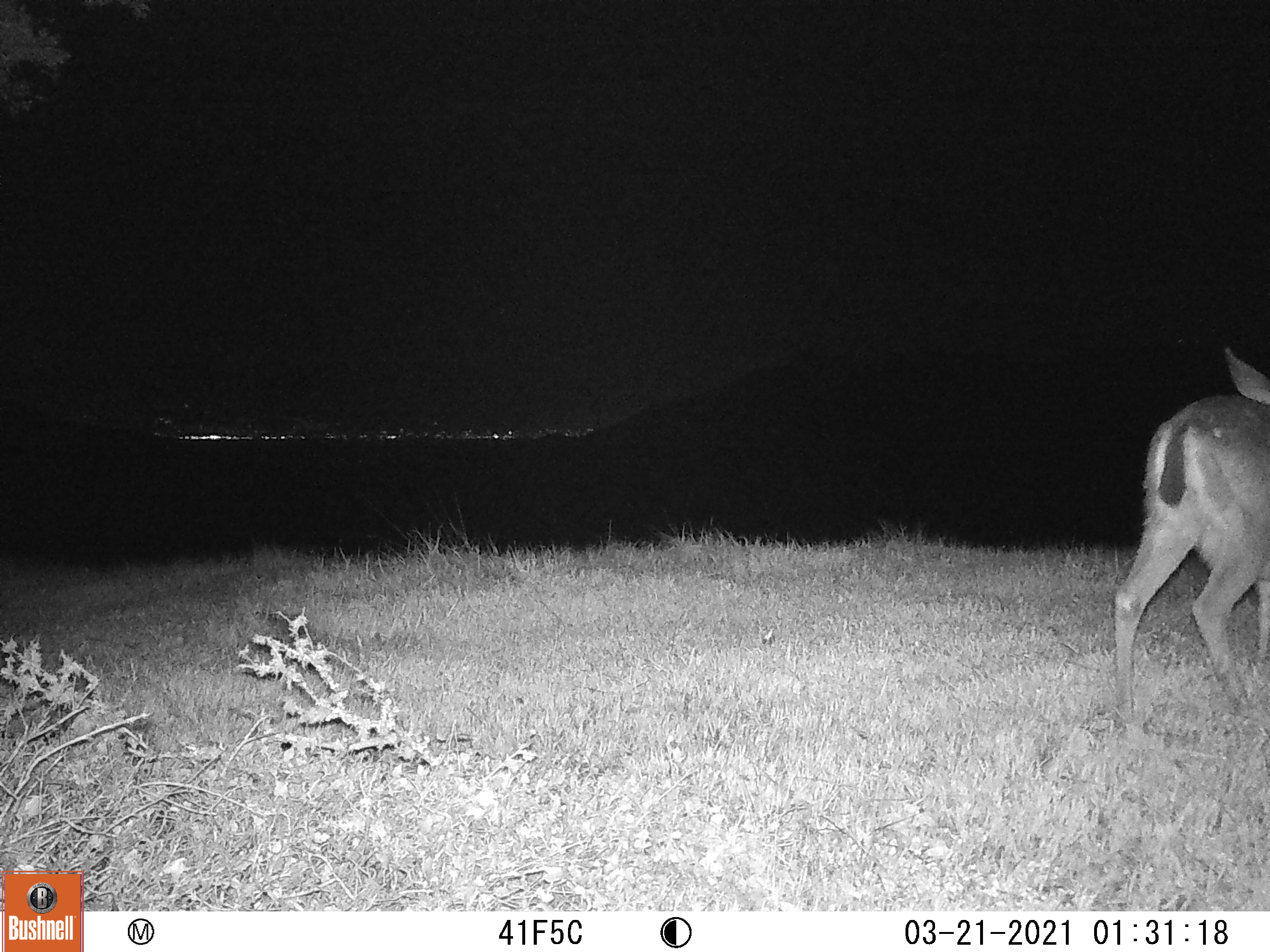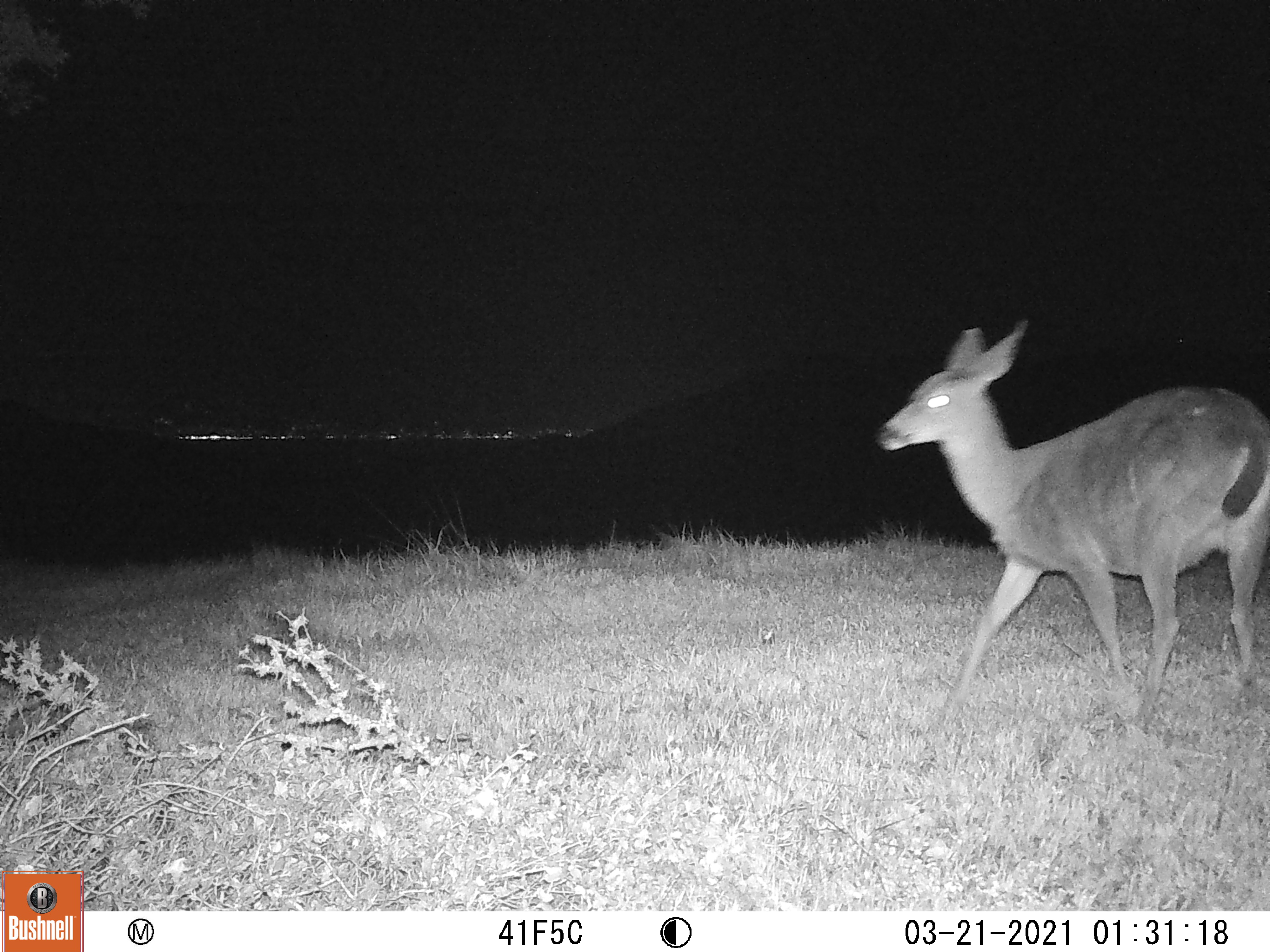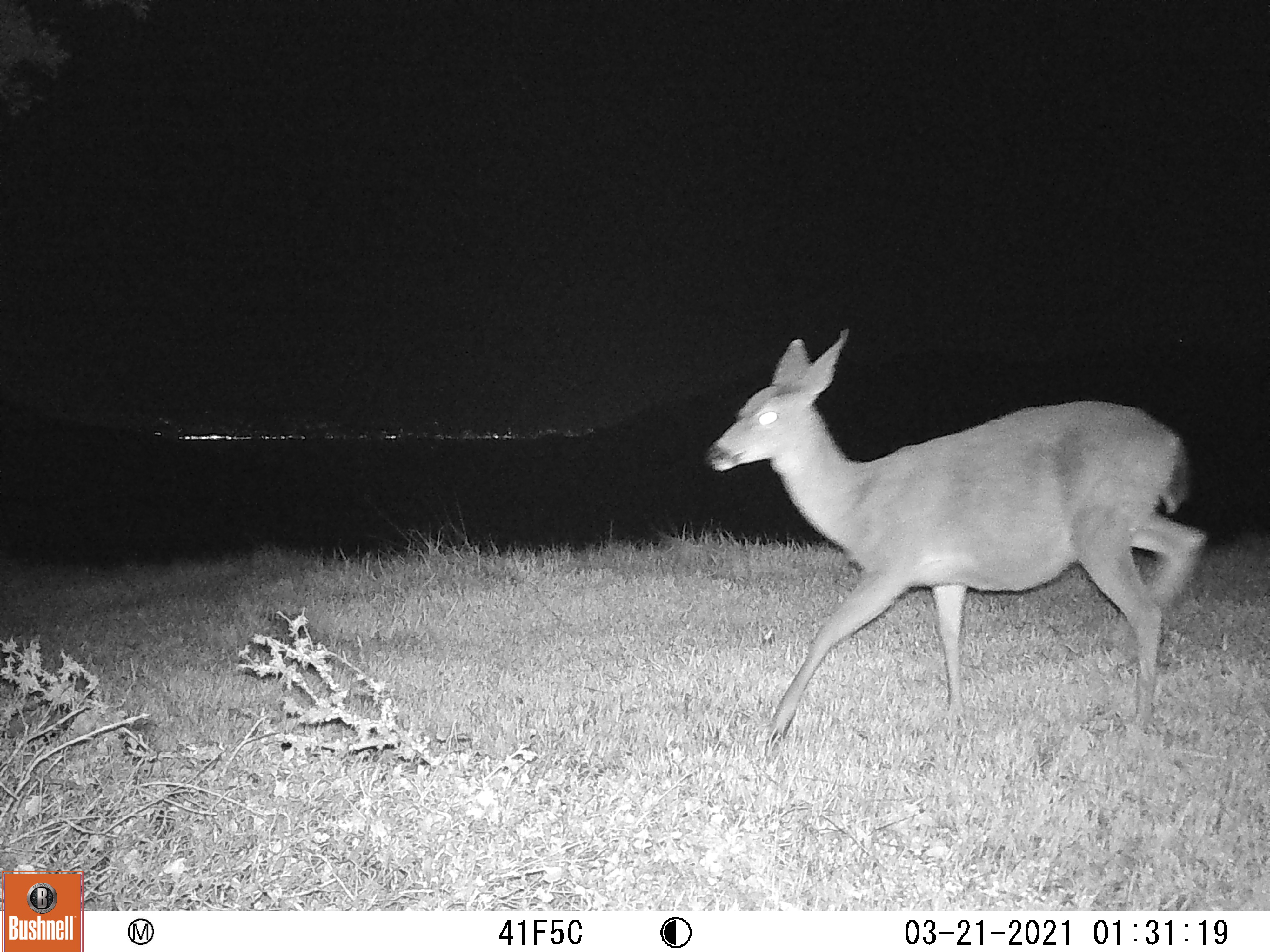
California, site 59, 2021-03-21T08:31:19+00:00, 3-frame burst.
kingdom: Animalia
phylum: Chordata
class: Mammalia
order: Artiodactyla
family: Cervidae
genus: Odocoileus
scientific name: Odocoileus hemionus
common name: mule deer